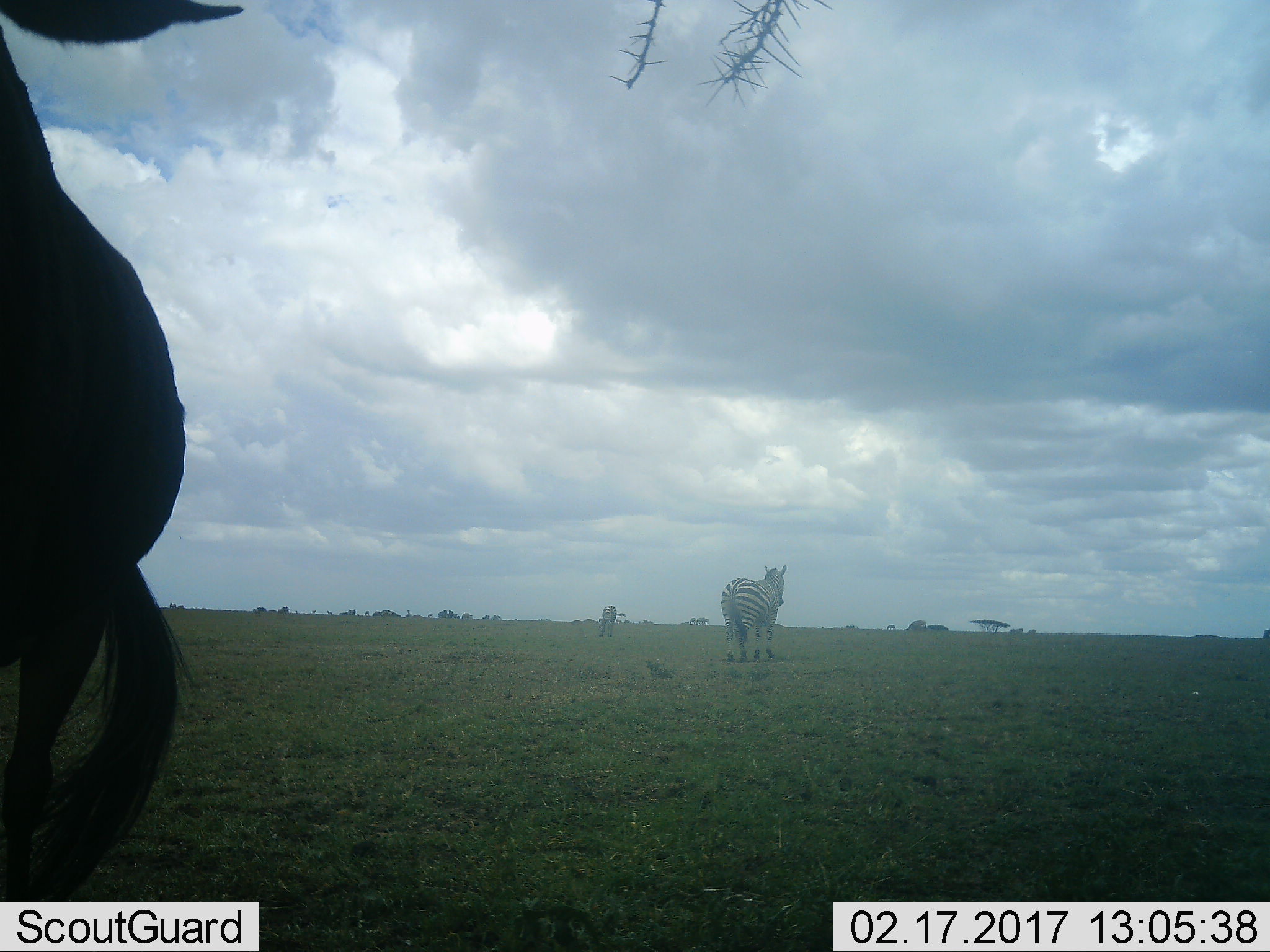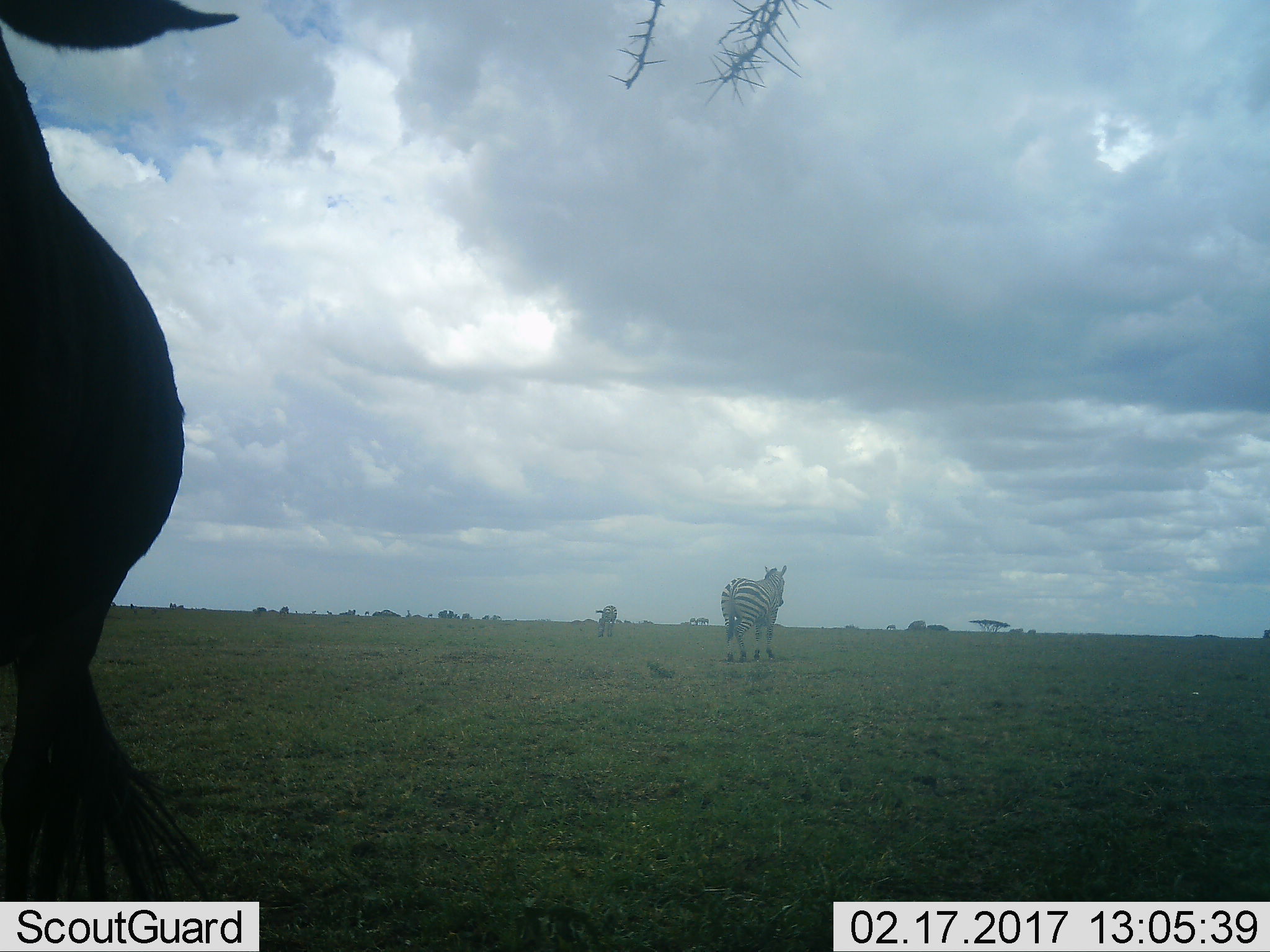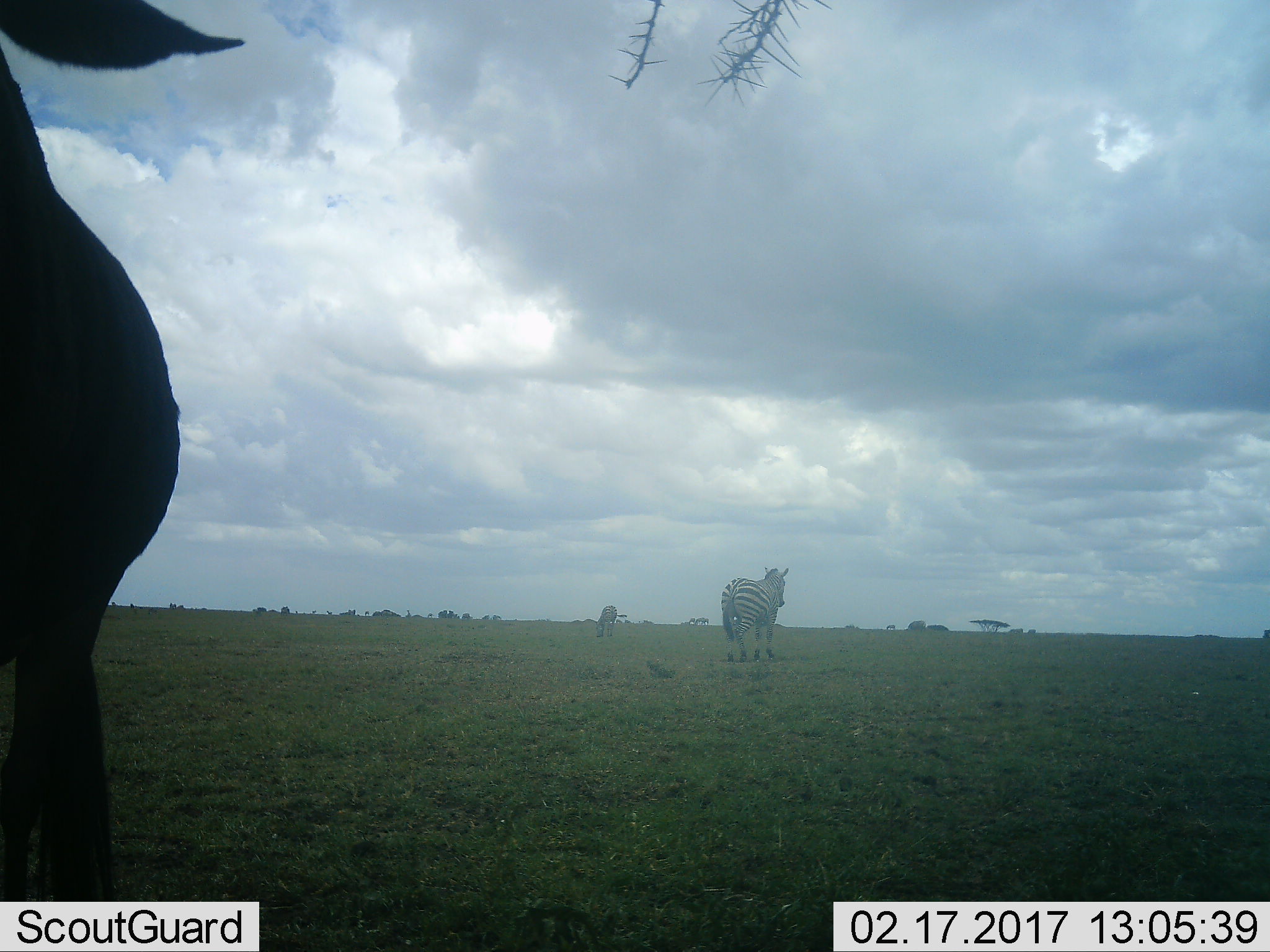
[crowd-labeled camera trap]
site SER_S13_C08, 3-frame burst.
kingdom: Animalia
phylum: Chordata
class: Mammalia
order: Perissodactyla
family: Equidae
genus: Equus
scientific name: Equus quagga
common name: plains zebra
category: zebraplains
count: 2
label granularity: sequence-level